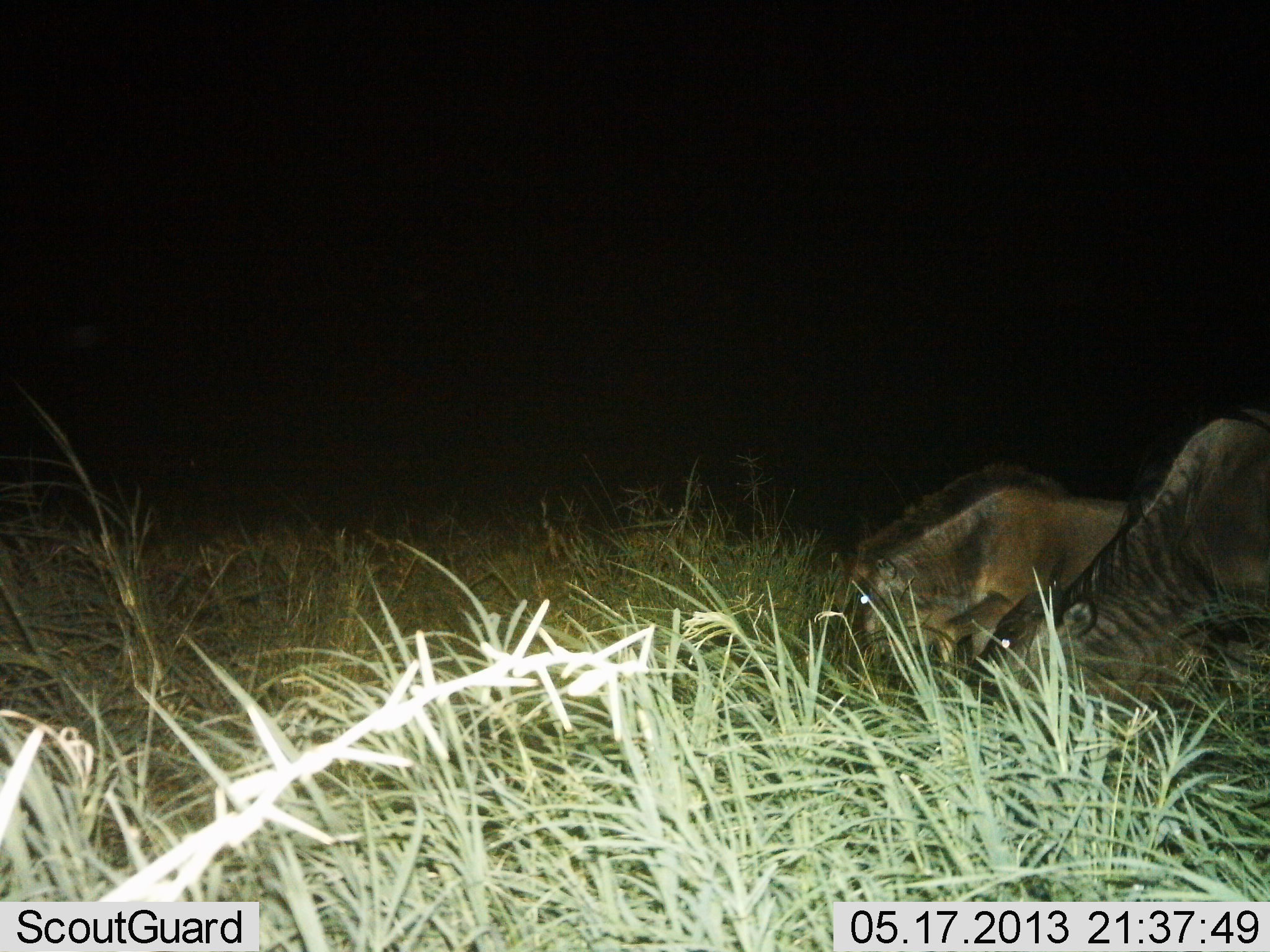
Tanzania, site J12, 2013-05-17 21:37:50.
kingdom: Animalia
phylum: Chordata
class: Mammalia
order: Artiodactyla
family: Bovidae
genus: Connochaetes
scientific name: Connochaetes taurinus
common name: blue wildebeest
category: wildebeest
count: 2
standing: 55%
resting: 9%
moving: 0%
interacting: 0%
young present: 18%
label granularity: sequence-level